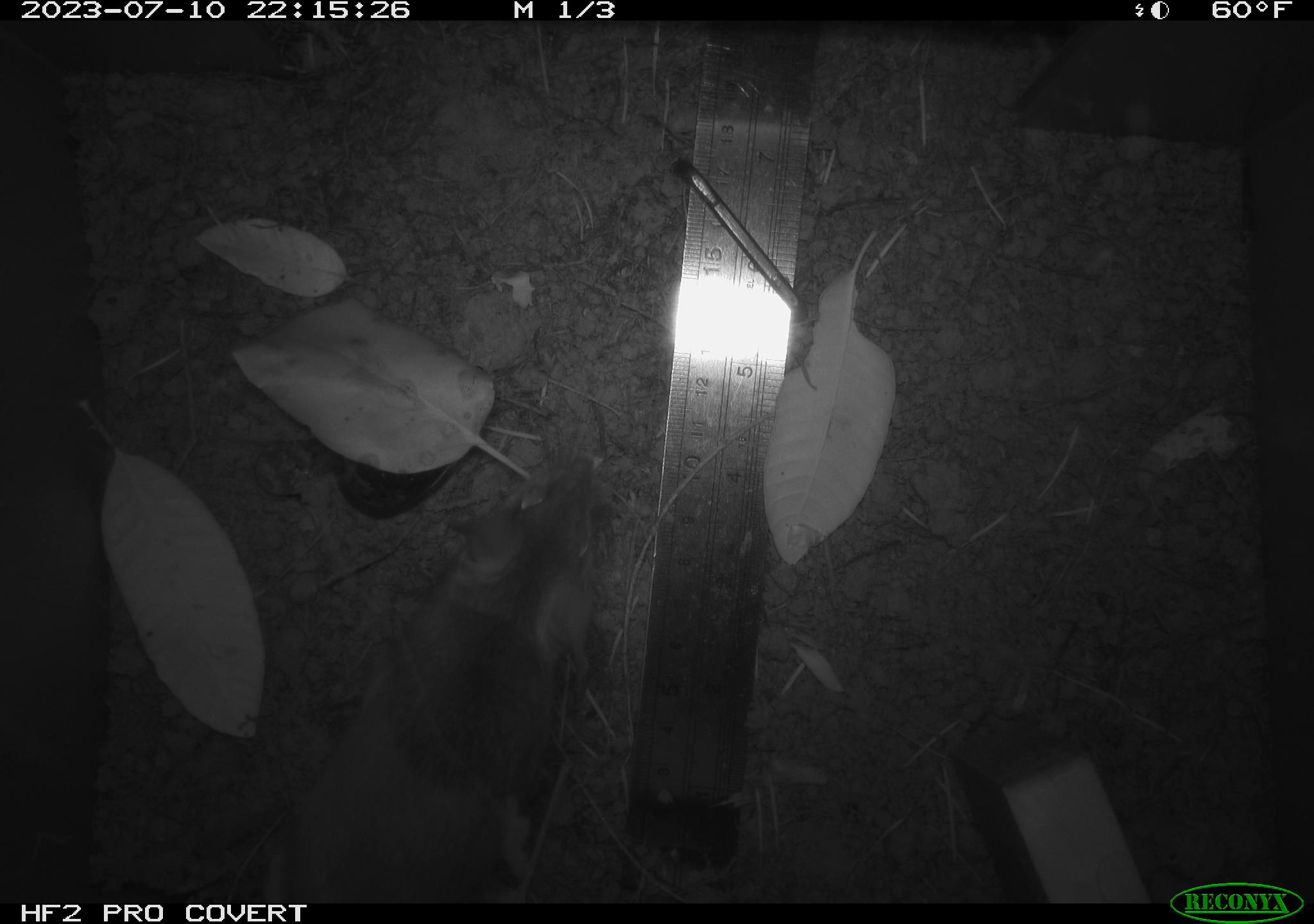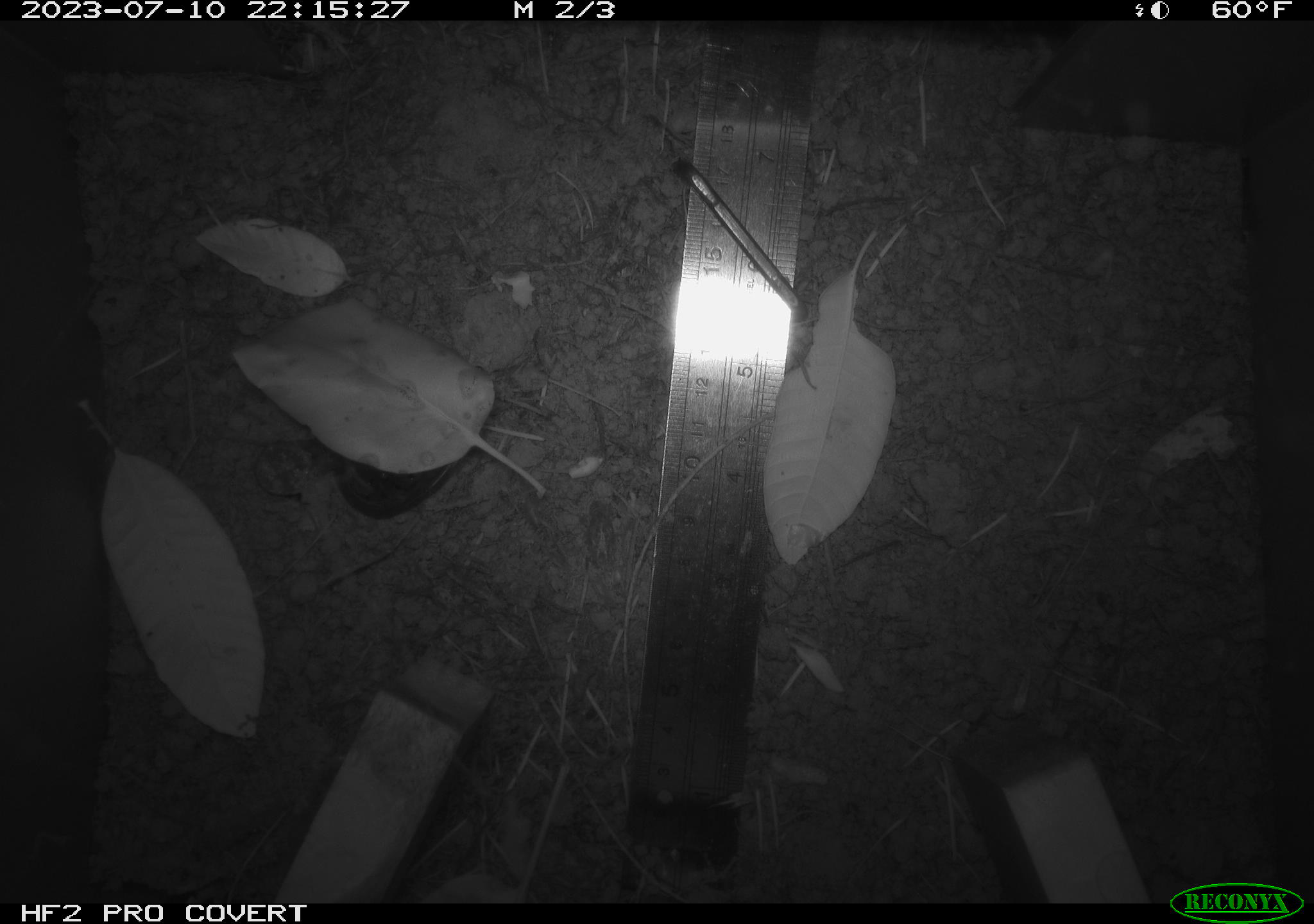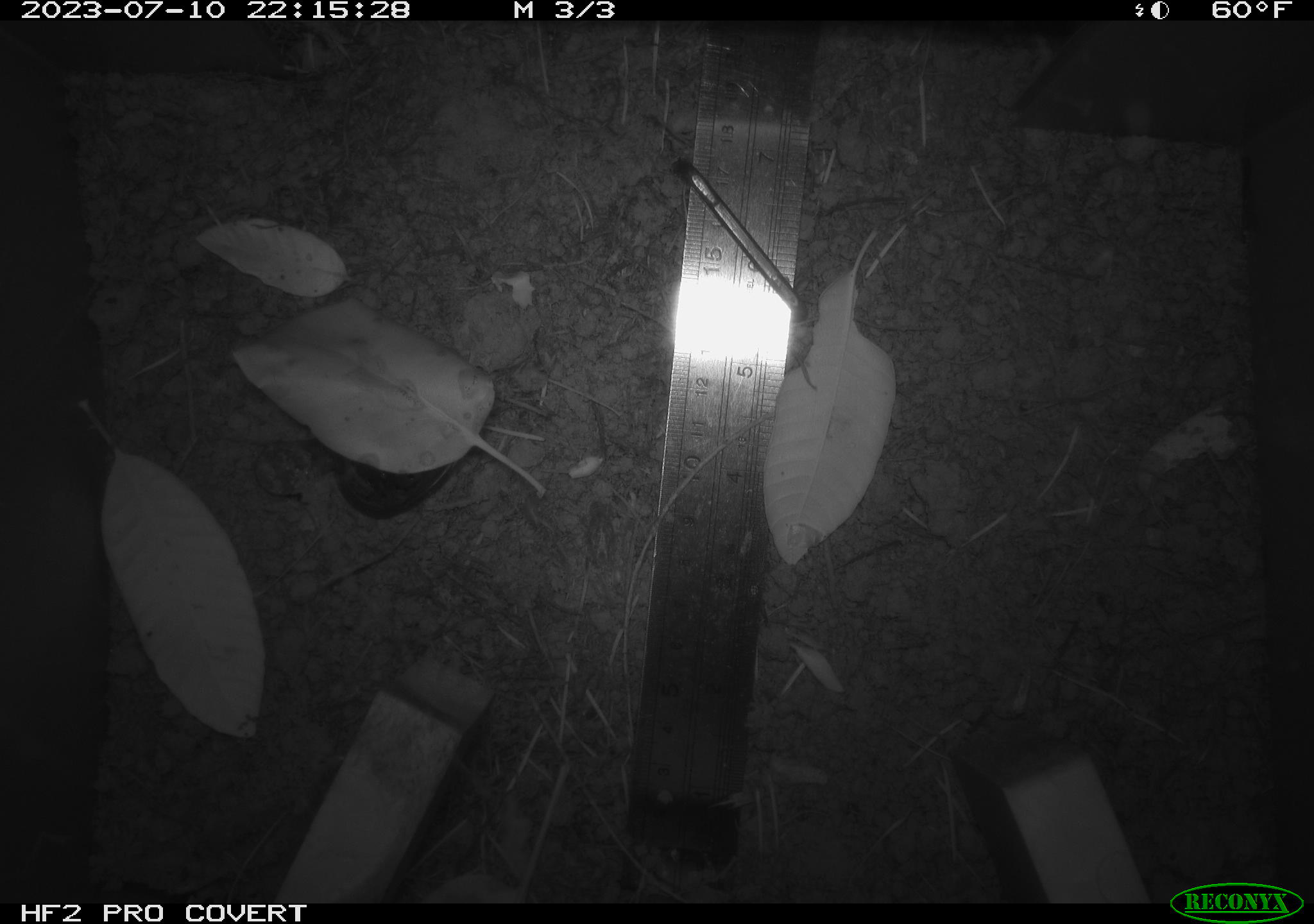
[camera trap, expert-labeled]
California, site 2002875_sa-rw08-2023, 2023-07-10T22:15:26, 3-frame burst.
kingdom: Animalia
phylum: Chordata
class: Mammalia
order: Rodentia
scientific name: Rodentia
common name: mouse species